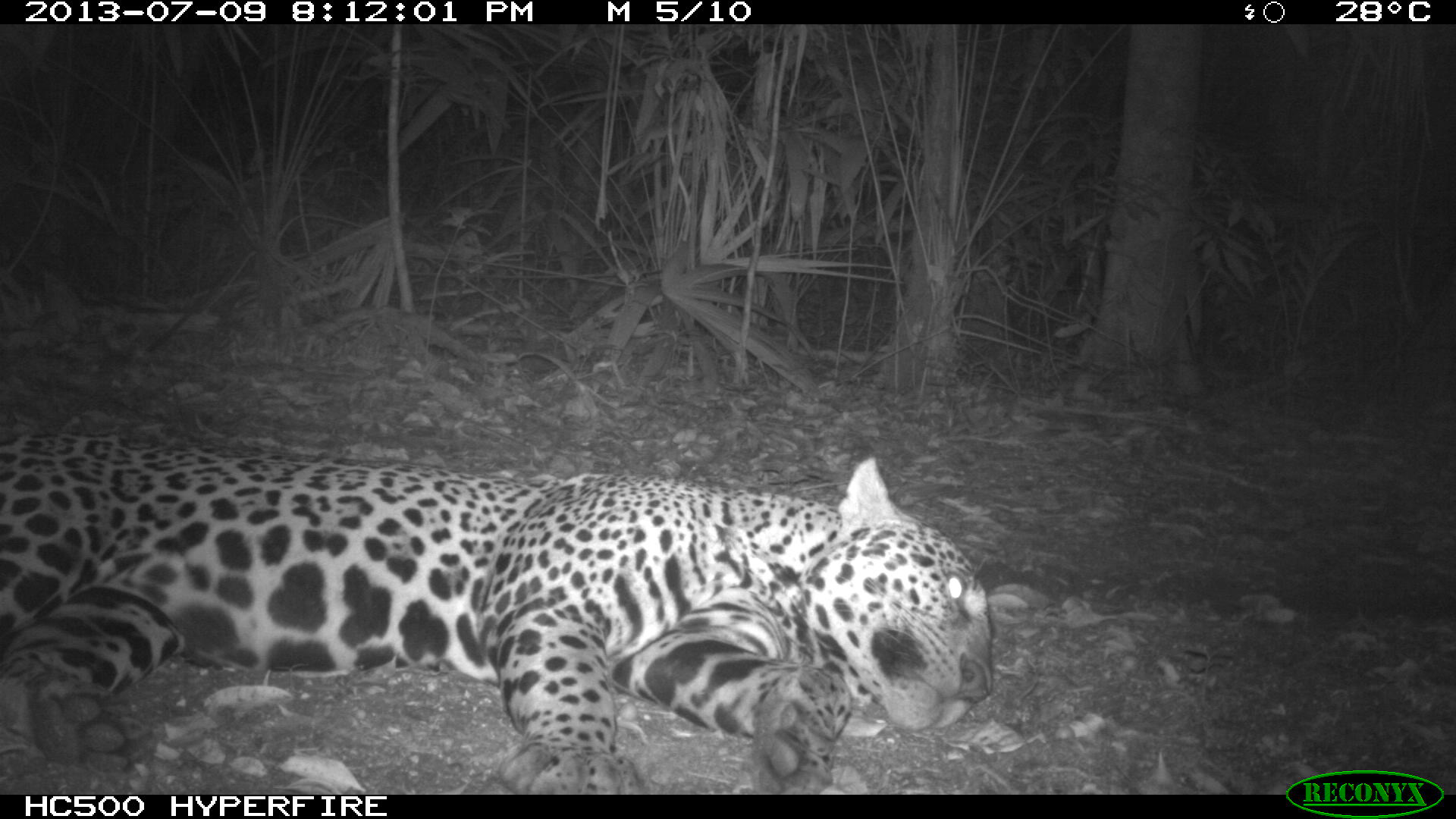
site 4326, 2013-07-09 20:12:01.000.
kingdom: Animalia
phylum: Chordata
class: Mammalia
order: Carnivora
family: Felidae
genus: Panthera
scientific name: Panthera onca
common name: jaguar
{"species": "Panthera onca (jaguar)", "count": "1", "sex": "male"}